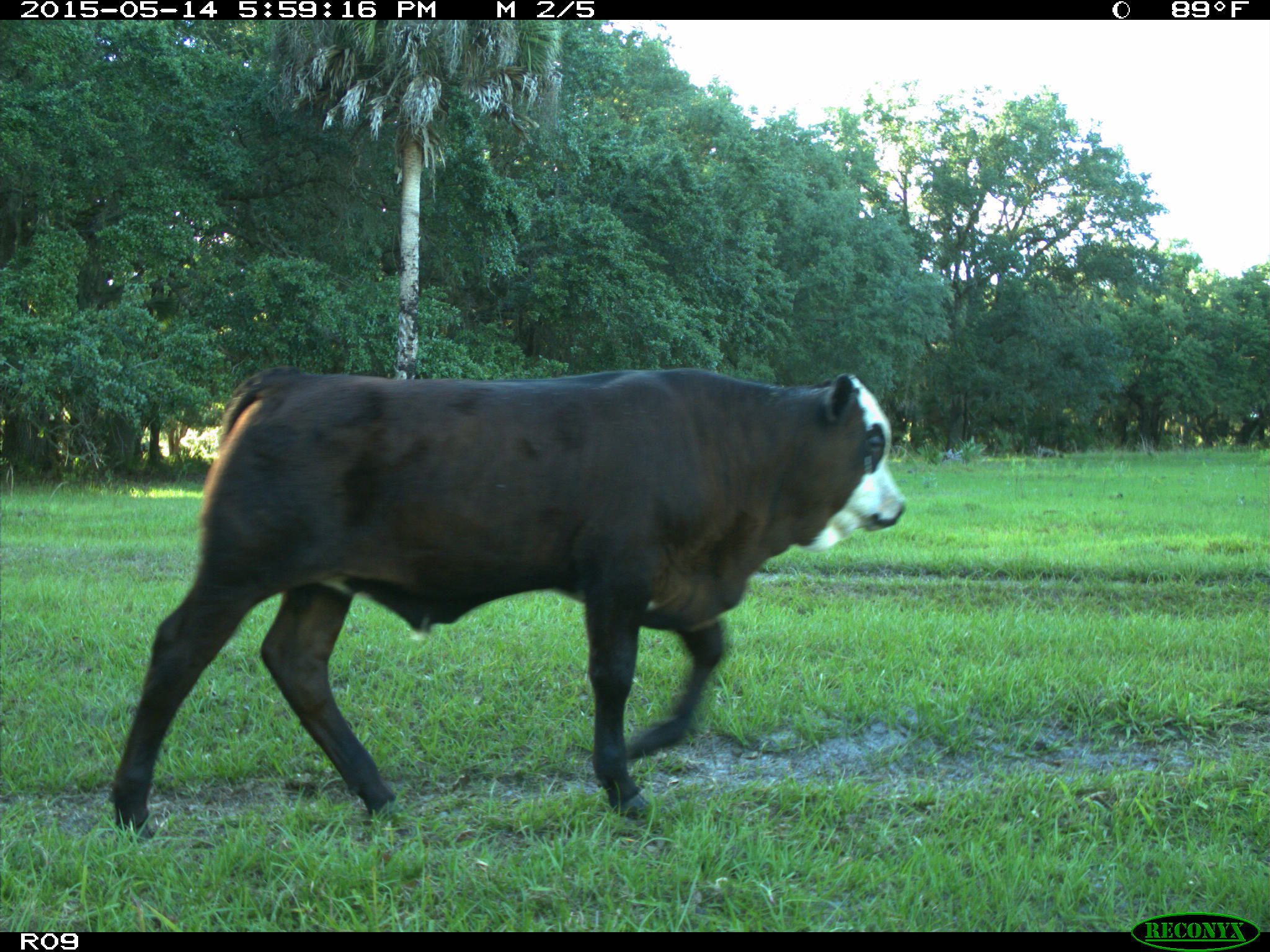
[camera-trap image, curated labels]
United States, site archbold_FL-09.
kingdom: Animalia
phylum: Chordata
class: Mammalia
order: Artiodactyla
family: Bovidae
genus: Bos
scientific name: Bos taurus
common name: domestic cow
Bos taurus (domestic cow).